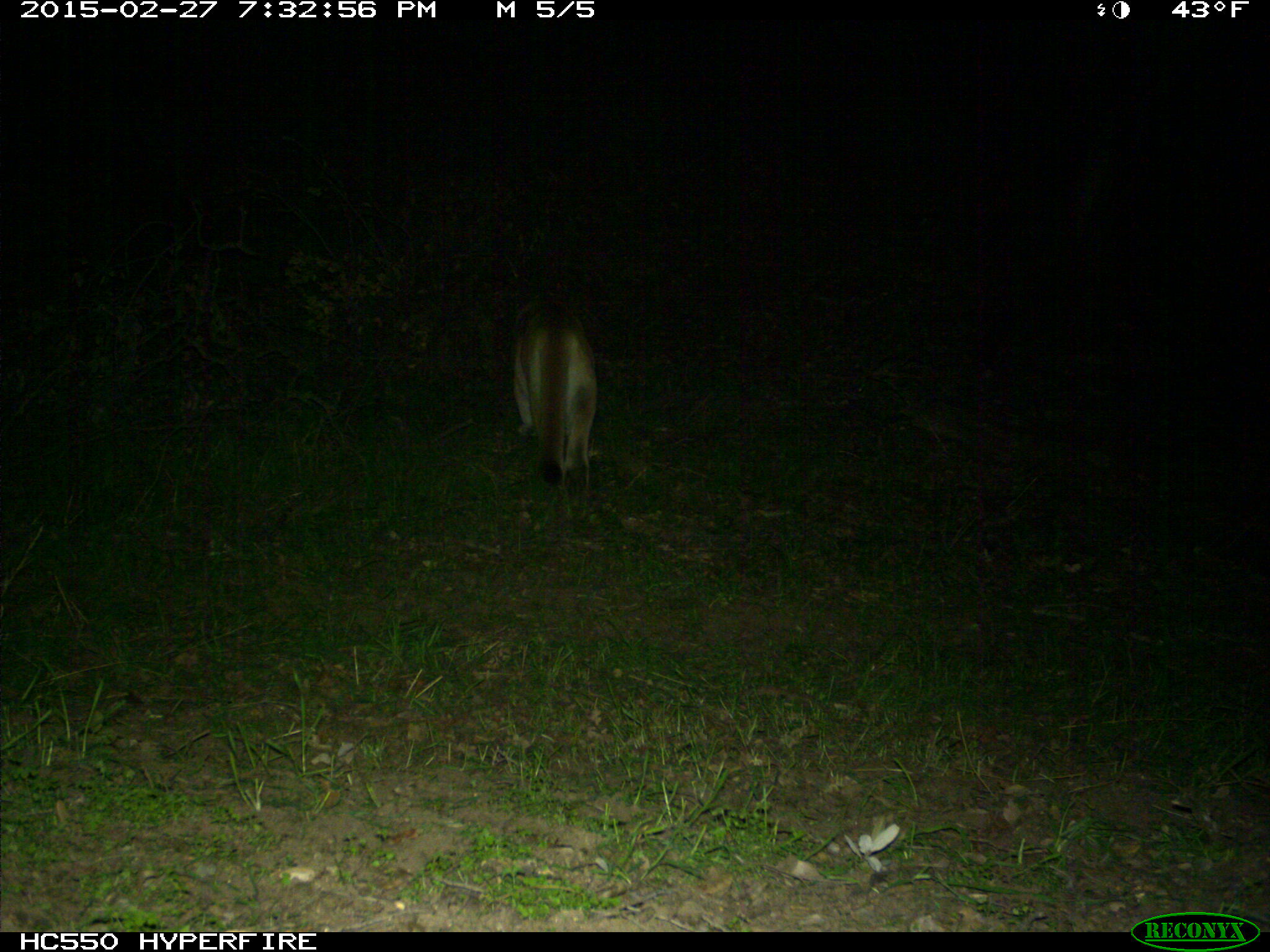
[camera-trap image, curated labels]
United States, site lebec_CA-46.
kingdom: Animalia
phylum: Chordata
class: Mammalia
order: Carnivora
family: Felidae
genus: Puma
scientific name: Puma concolor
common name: mountain lion